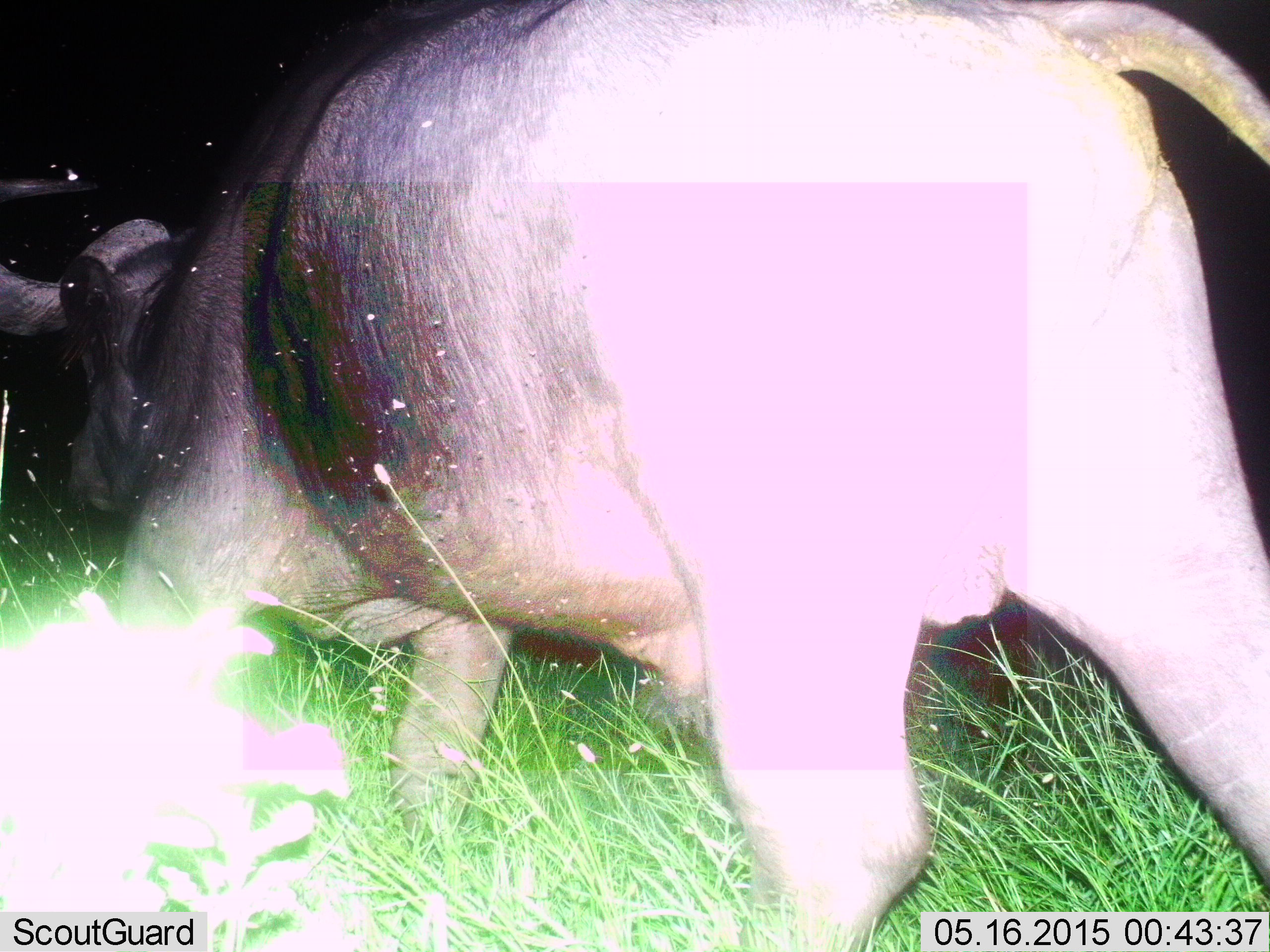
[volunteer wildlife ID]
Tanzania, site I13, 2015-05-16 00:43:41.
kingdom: Animalia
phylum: Chordata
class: Mammalia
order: Artiodactyla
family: Bovidae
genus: Syncerus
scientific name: Syncerus caffer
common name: cape buffalo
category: buffalo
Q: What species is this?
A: Buffalo (cape buffalo) (Syncerus caffer).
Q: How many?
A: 1.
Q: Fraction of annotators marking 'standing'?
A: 10%.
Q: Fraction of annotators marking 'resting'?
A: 0%.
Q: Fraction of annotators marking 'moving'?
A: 100%.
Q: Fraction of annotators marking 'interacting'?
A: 0%.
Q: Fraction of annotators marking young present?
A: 0%.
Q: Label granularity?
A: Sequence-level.